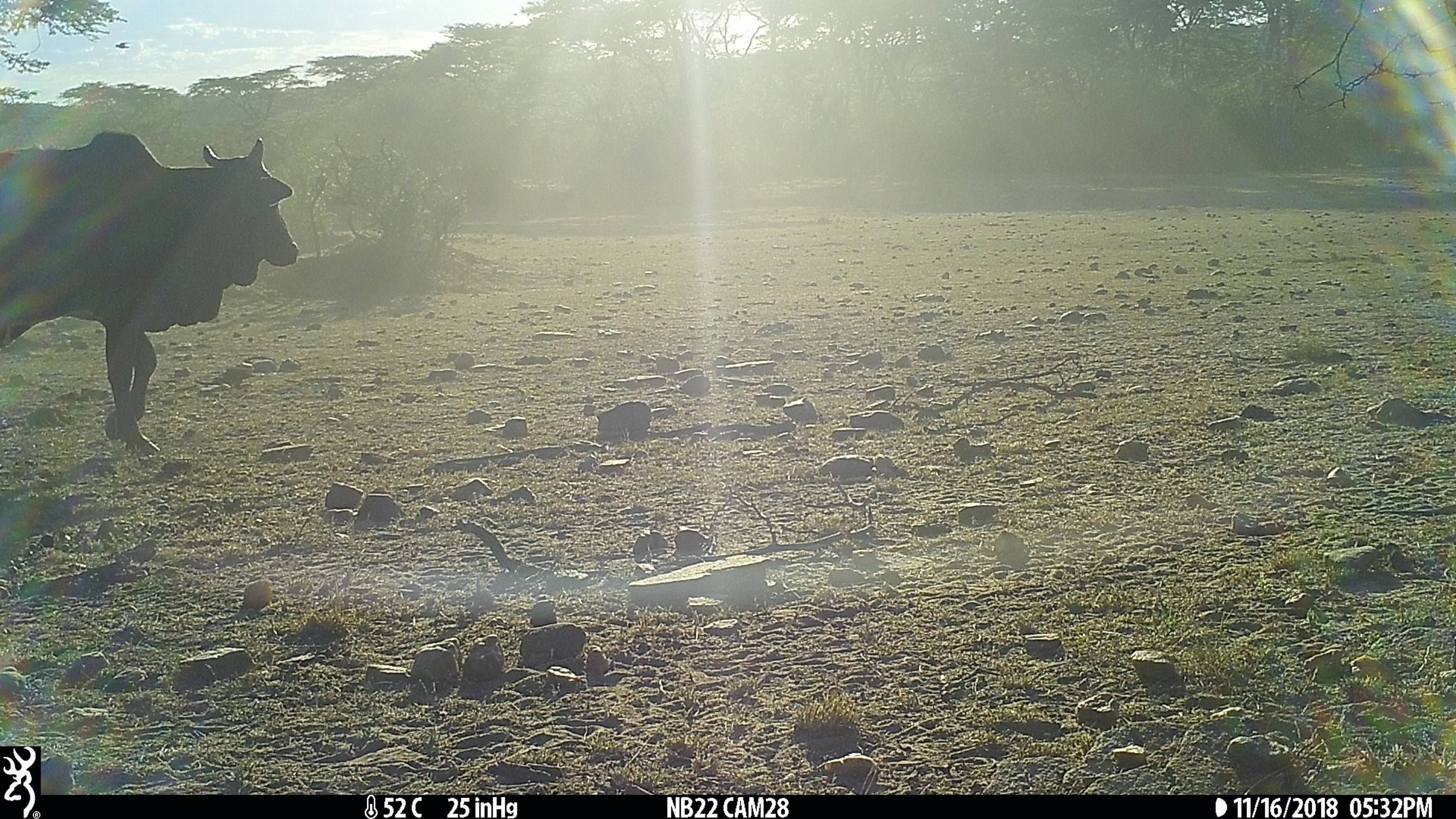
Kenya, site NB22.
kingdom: Animalia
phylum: Chordata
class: Mammalia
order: Artiodactyla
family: Bovidae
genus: Bos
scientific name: Bos taurus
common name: cattle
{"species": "cattle (Bos taurus)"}